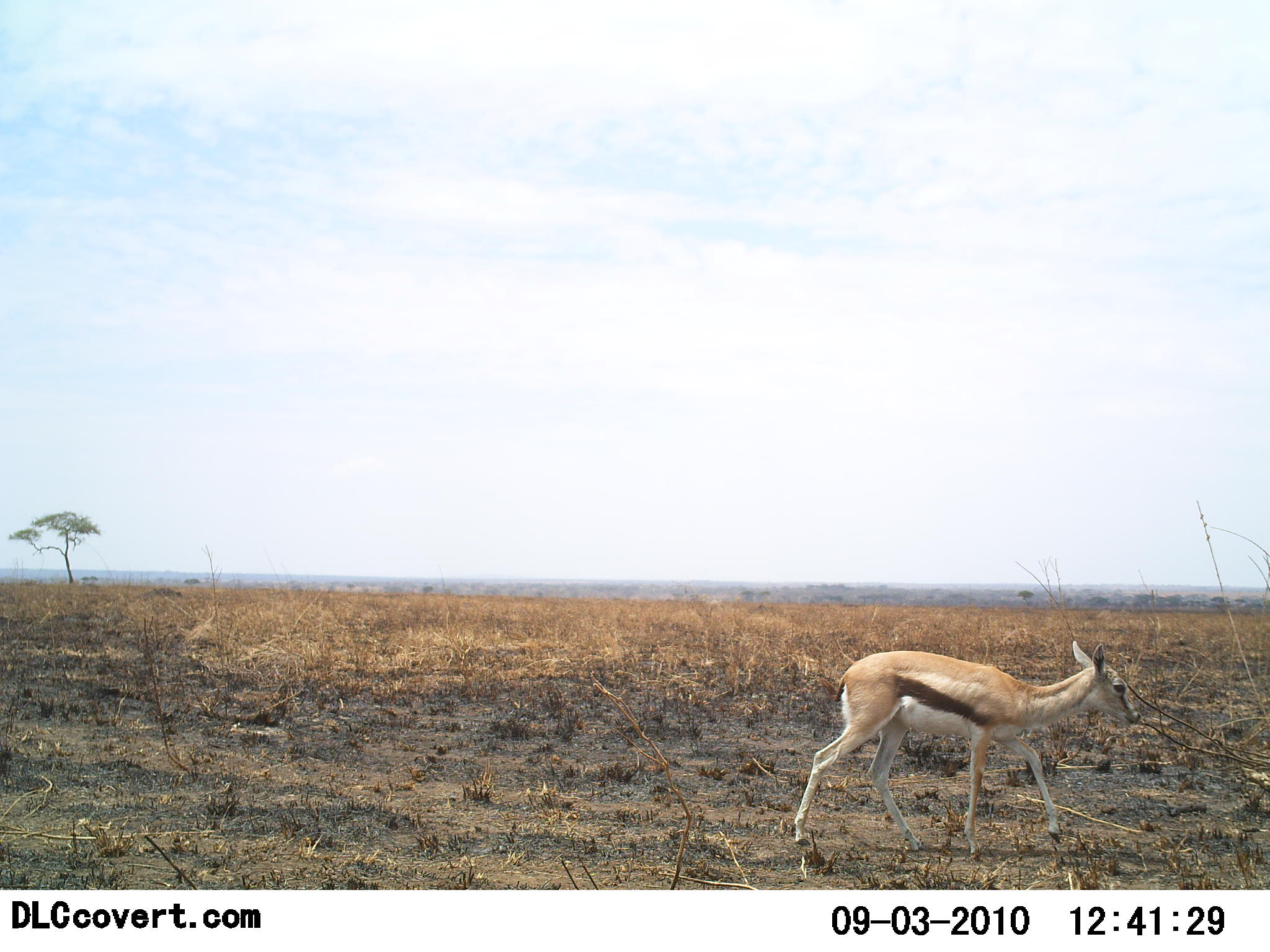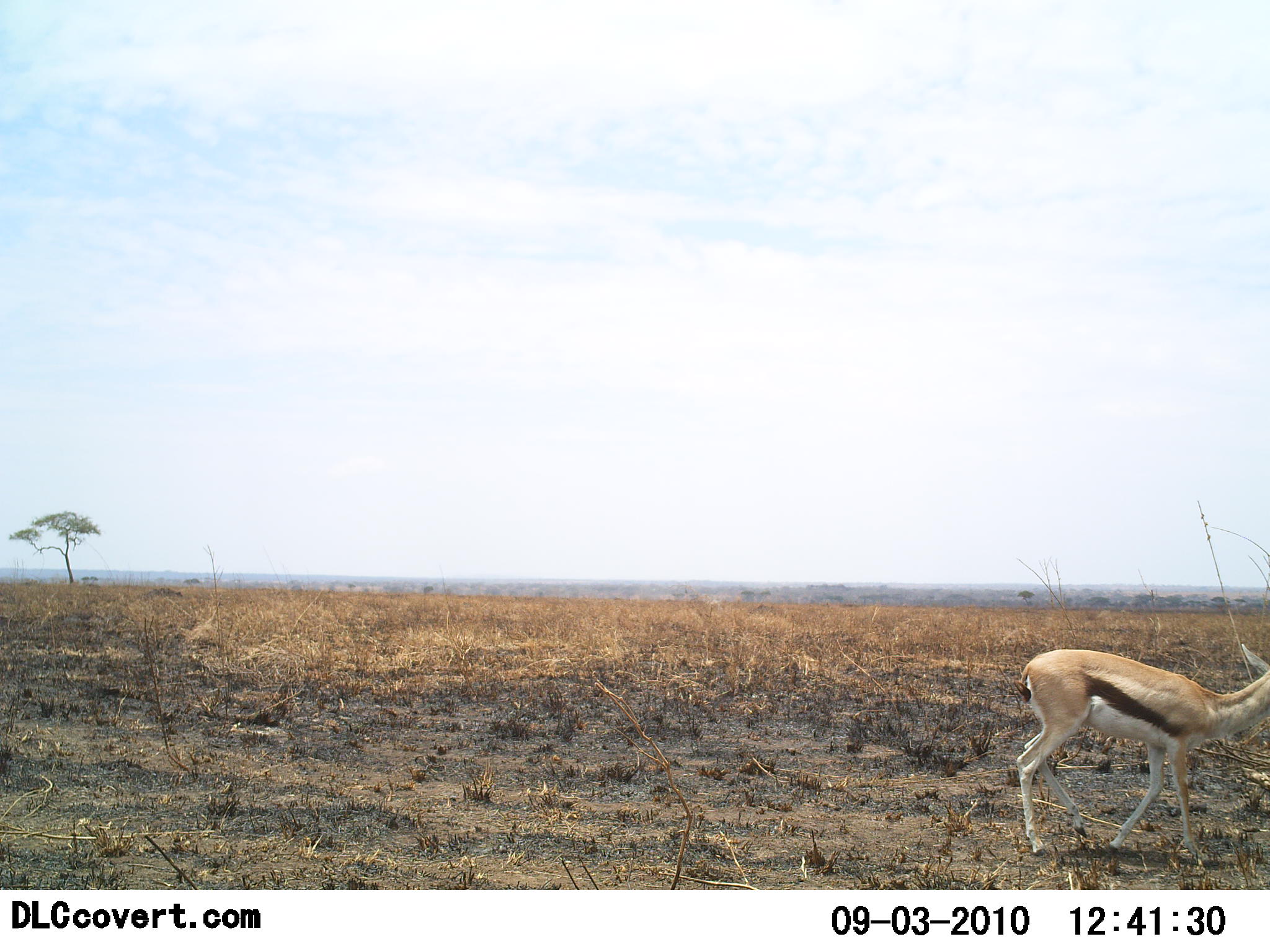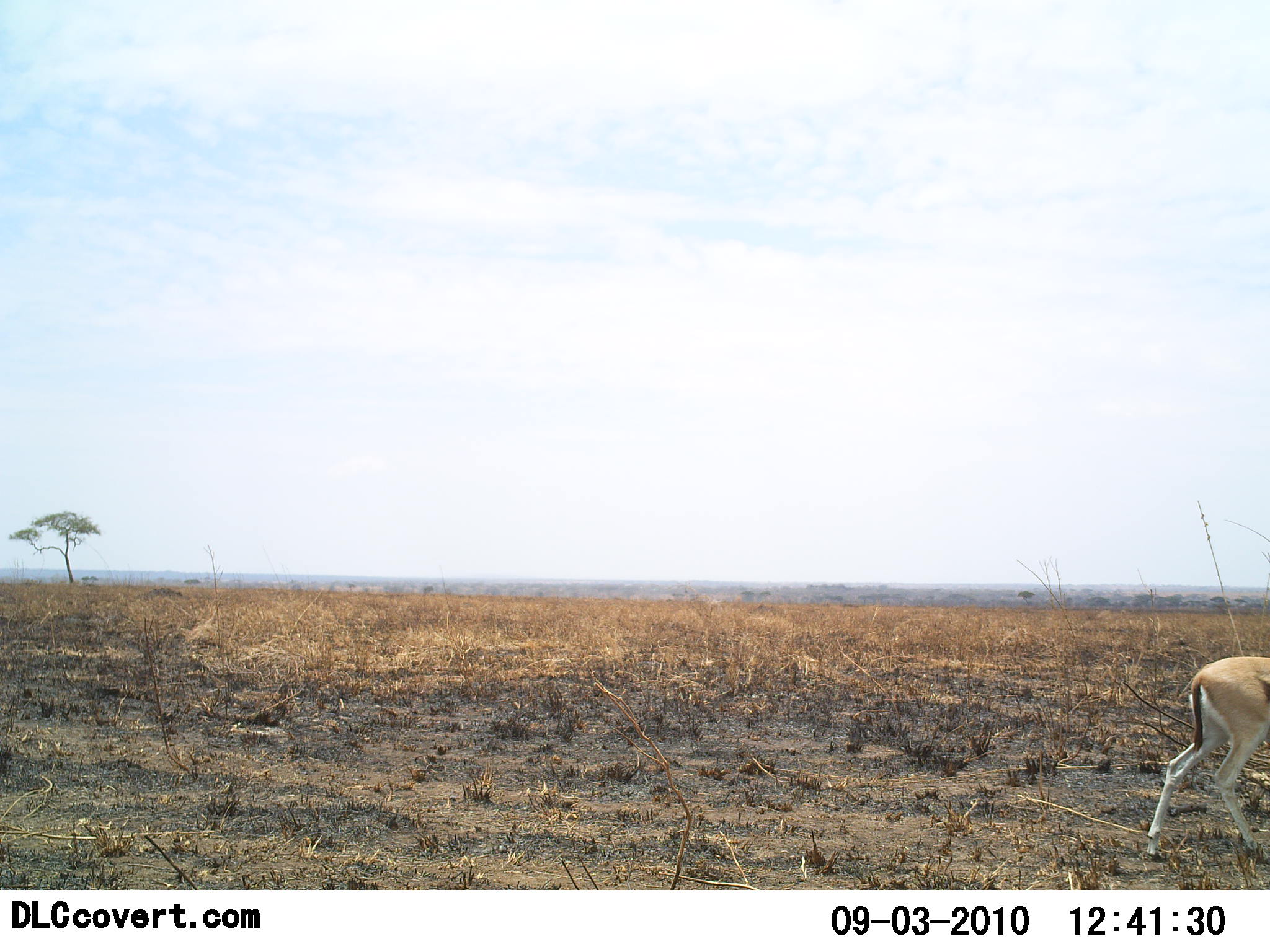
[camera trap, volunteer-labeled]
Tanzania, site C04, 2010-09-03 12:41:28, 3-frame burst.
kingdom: Animalia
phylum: Chordata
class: Mammalia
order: Artiodactyla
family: Bovidae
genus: Eudorcas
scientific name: Eudorcas thomsonii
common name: thomson's gazelle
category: gazellethomsons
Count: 1.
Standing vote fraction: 8%.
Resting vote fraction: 0%.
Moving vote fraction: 92%.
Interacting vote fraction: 0%.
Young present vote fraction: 0%.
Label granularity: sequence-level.